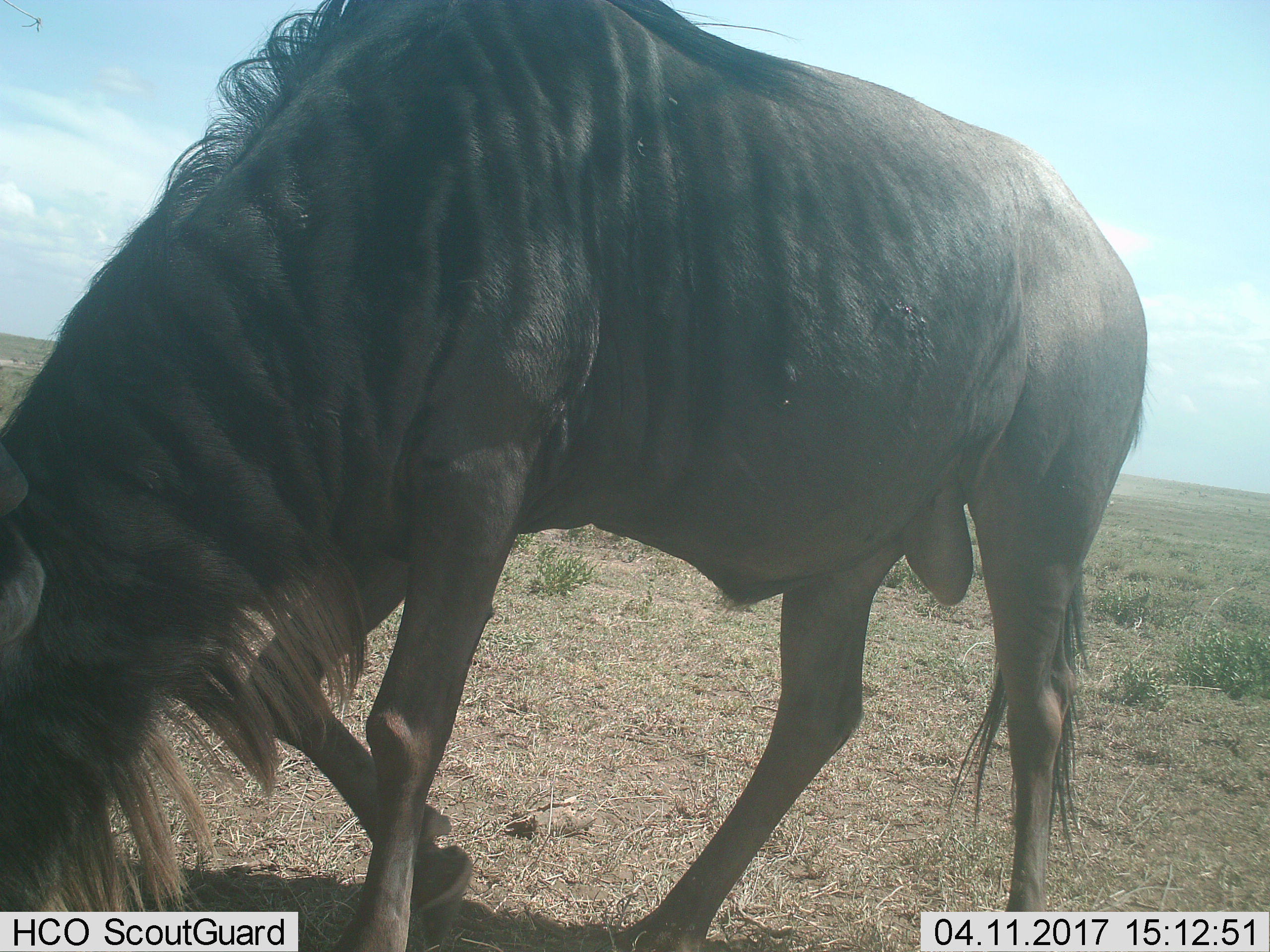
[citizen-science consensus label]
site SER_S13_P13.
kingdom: Animalia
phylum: Chordata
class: Mammalia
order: Artiodactyla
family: Bovidae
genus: Connochaetes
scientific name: Connochaetes taurinus taurinus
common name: blue wildebeest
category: wildebeestblue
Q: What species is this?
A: Wildebeestblue (blue wildebeest) (Connochaetes taurinus taurinus).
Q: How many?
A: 1.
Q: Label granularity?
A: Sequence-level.